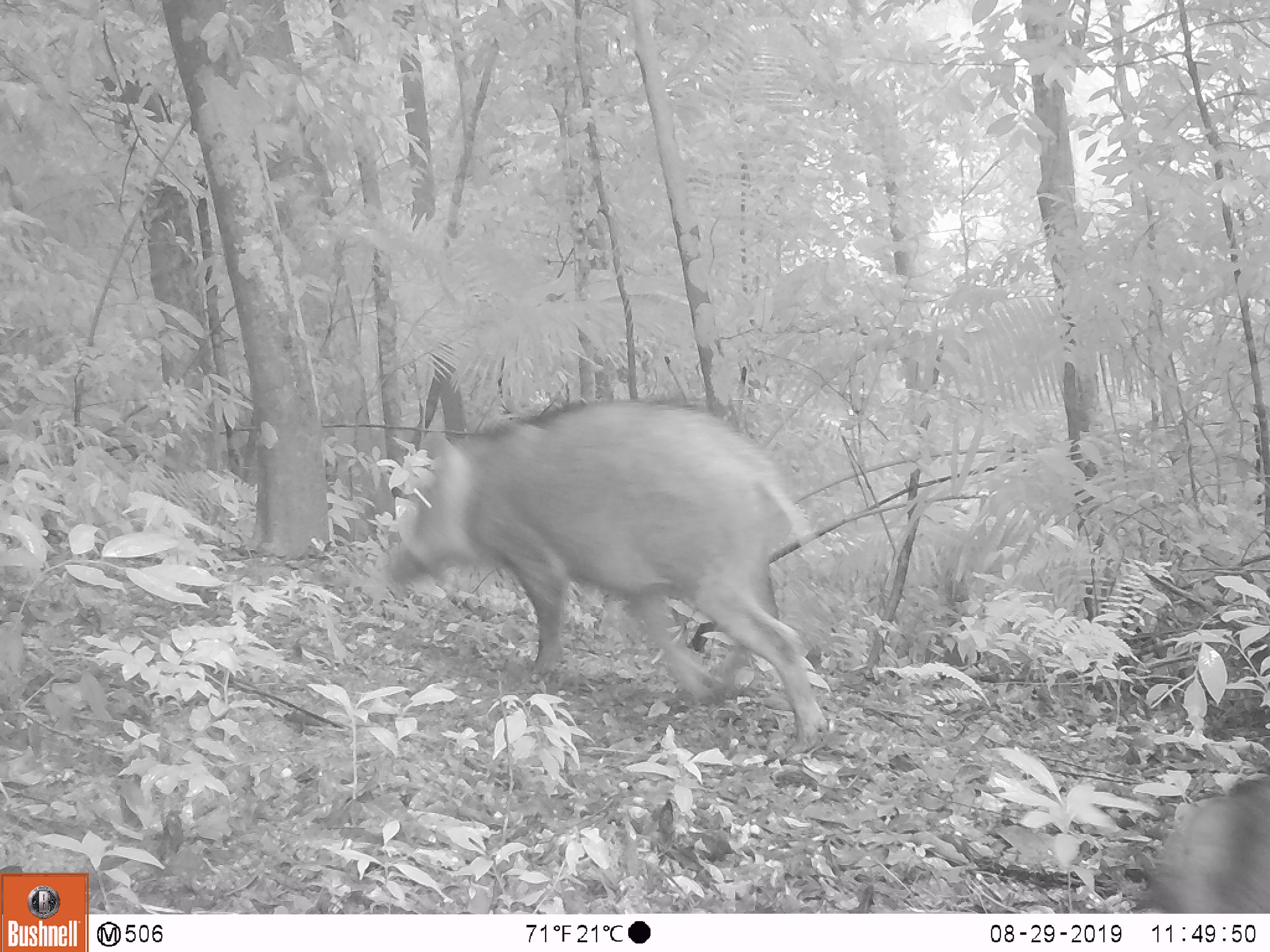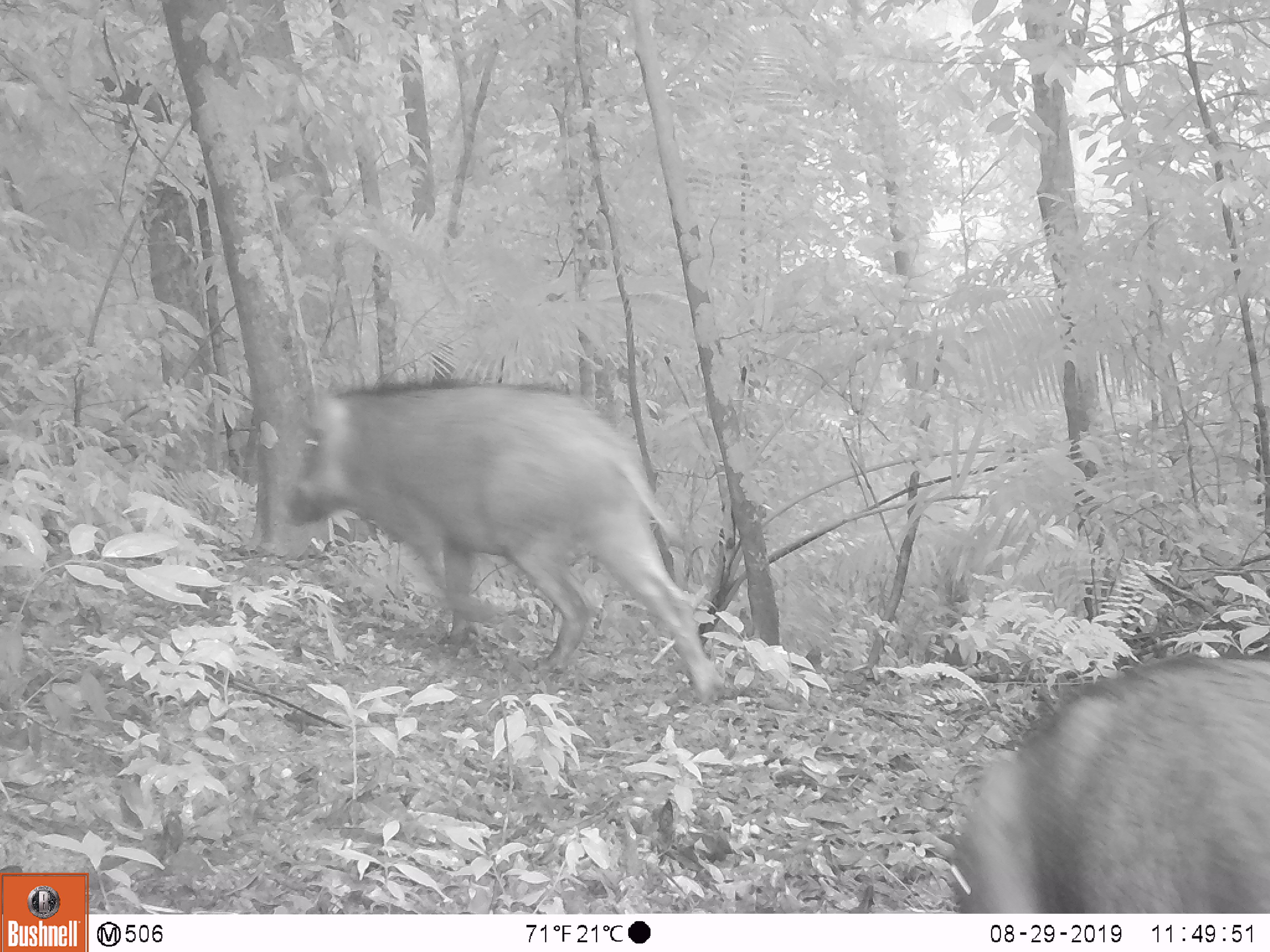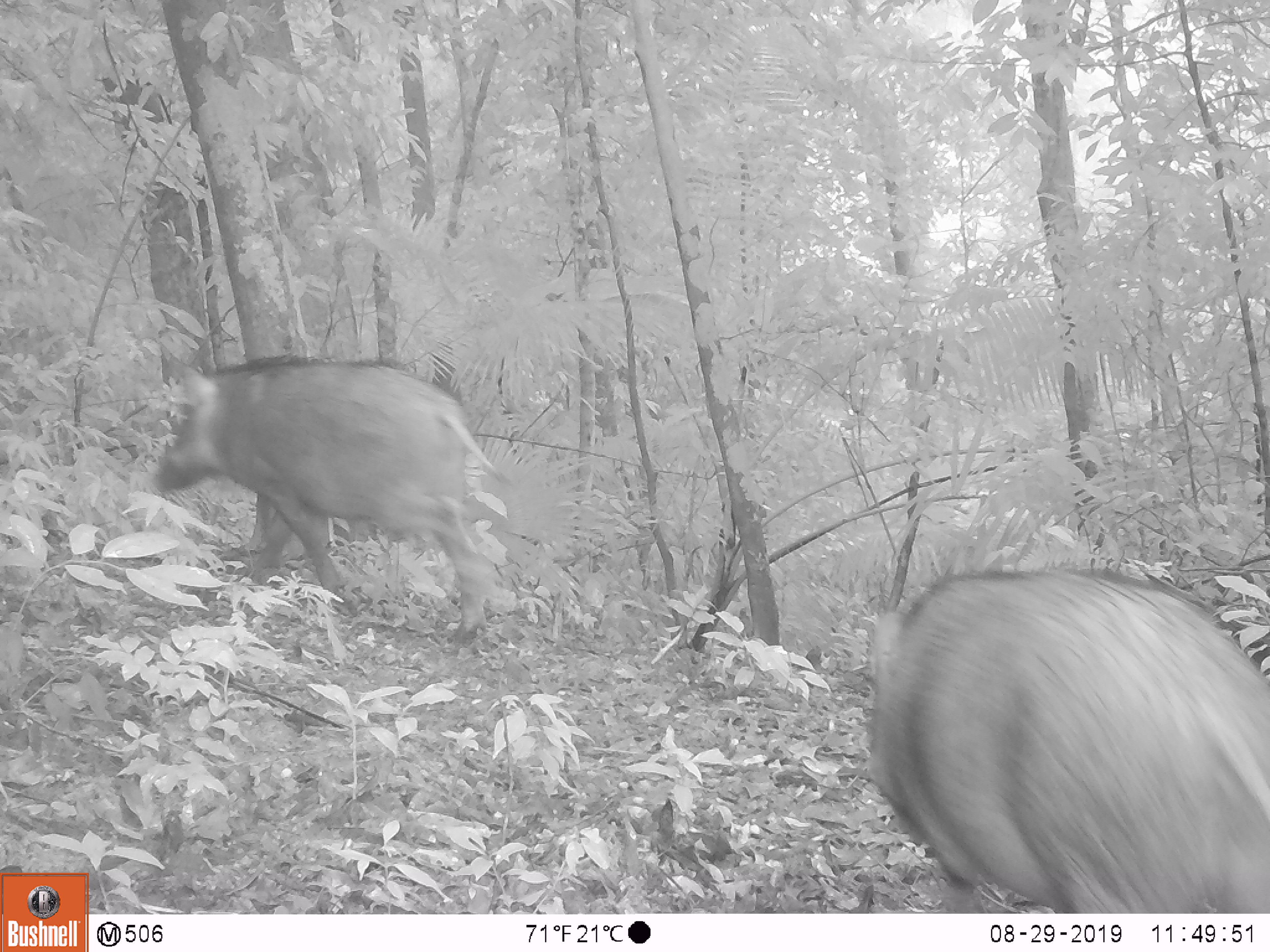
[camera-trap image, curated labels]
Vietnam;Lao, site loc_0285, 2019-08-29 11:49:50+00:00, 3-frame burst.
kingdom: Animalia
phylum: Chordata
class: Mammalia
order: Artiodactyla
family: Suidae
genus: Sus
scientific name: Sus scrofa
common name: eurasian wild pig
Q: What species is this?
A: Eurasian wild pig (Sus scrofa).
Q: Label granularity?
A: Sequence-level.